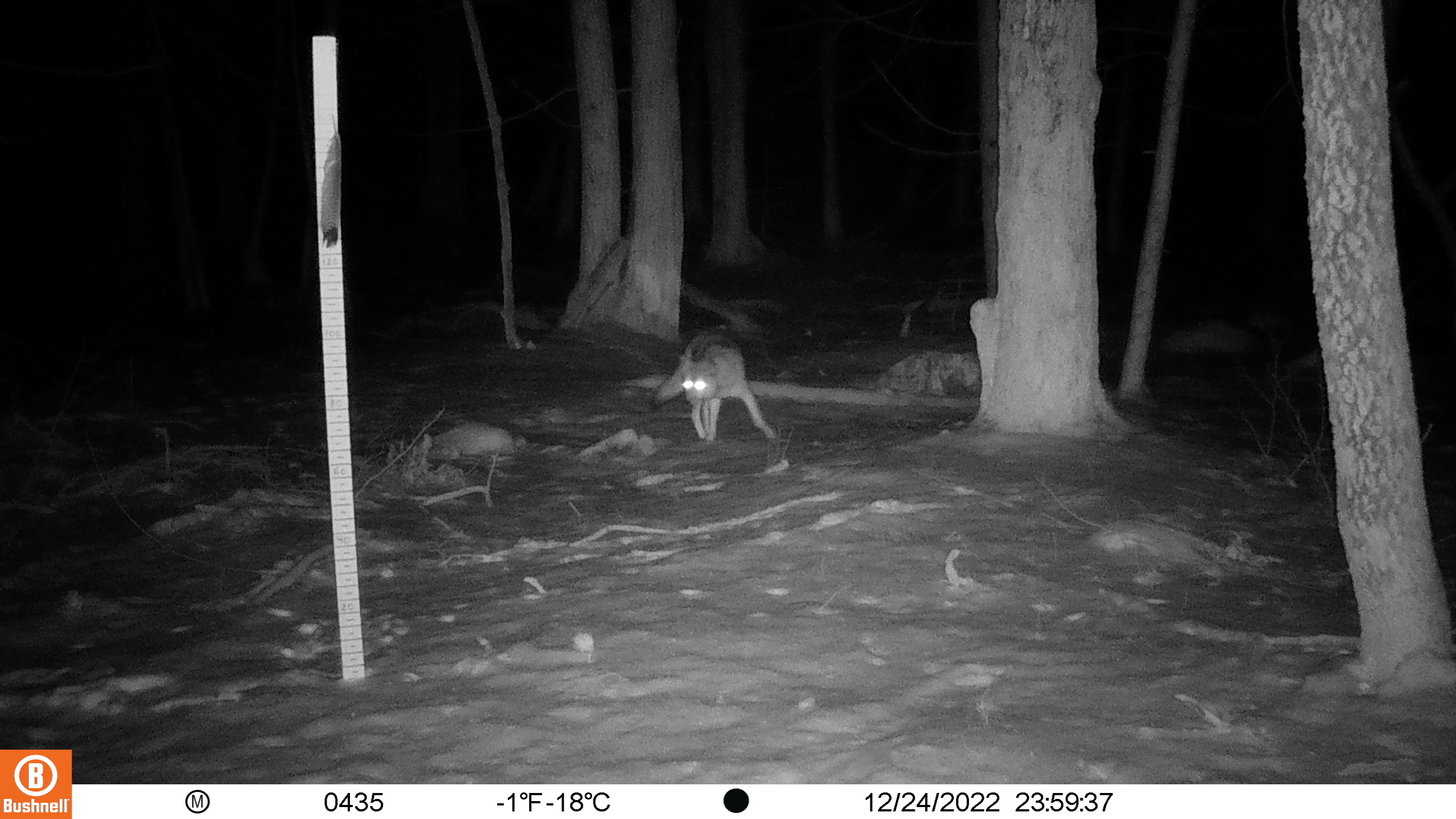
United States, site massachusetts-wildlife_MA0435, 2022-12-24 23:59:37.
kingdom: Animalia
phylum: Chordata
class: Mammalia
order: Carnivora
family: Canidae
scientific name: Canidae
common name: canid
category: canid sp.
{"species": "canid sp. (canid) (Canidae)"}